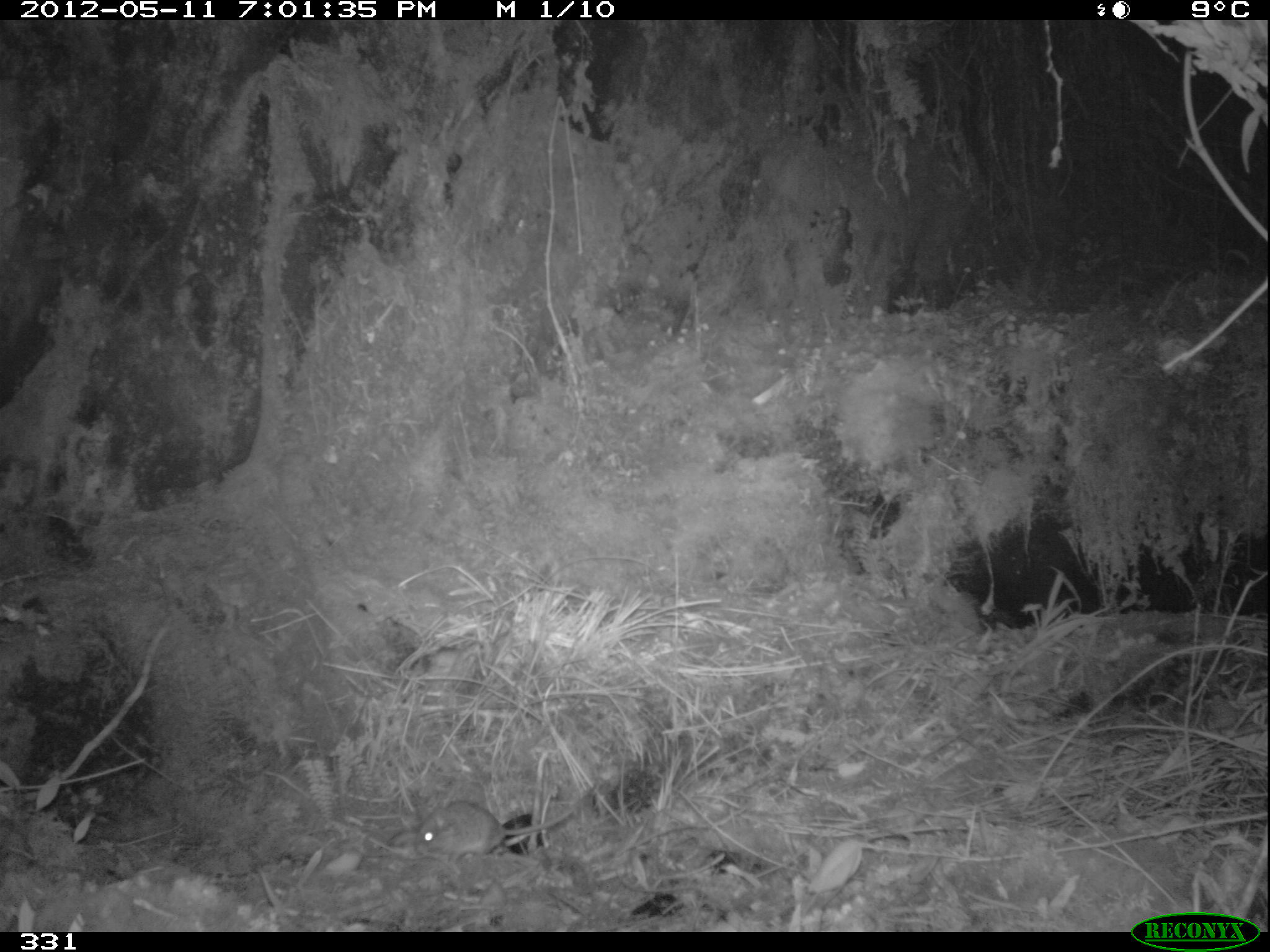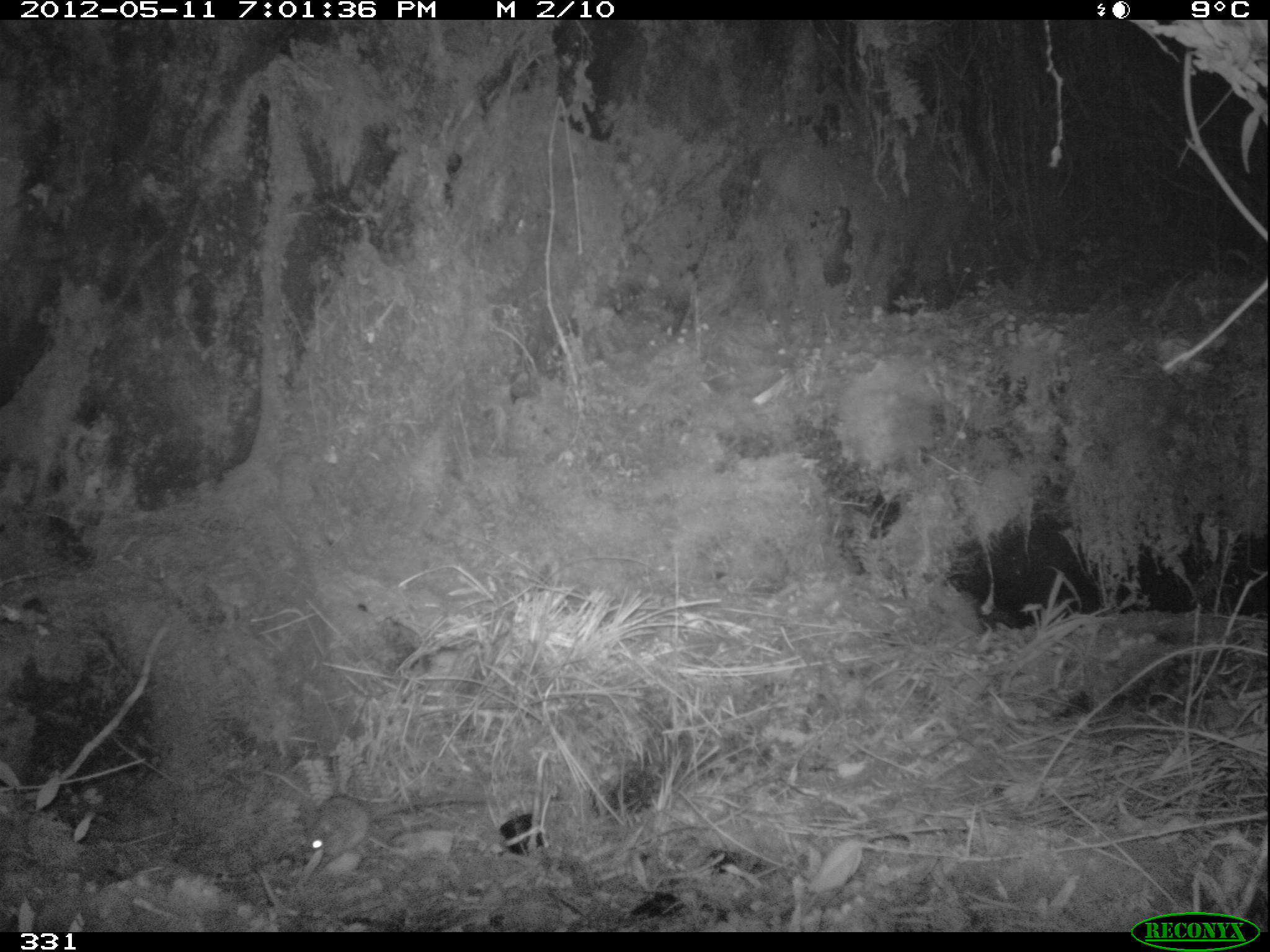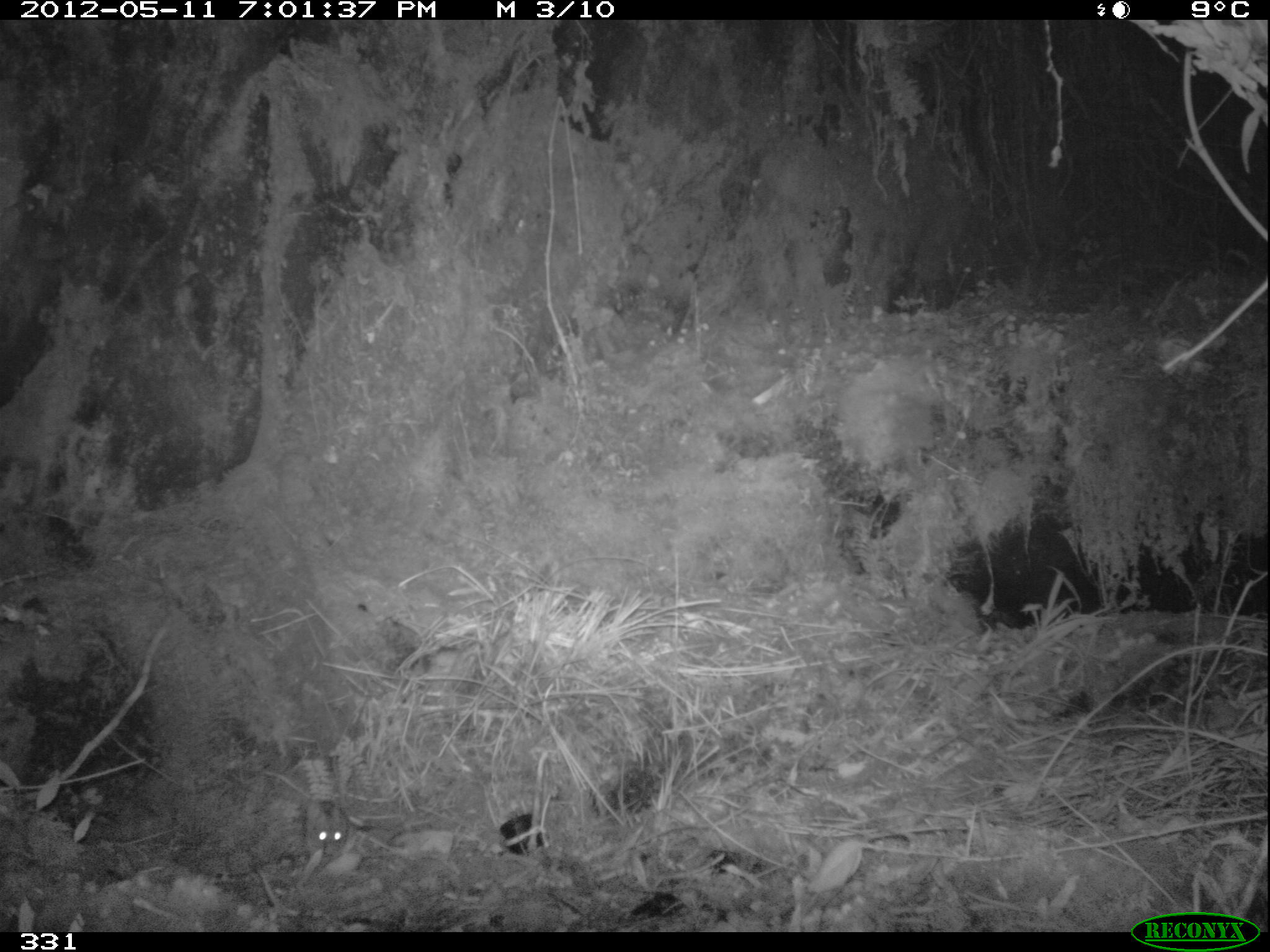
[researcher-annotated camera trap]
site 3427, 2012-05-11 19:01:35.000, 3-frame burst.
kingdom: Animalia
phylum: Chordata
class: Mammalia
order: Rodentia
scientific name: Rodentia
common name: rodents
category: unknown rodent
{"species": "unknown rodent (rodents) (Rodentia)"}